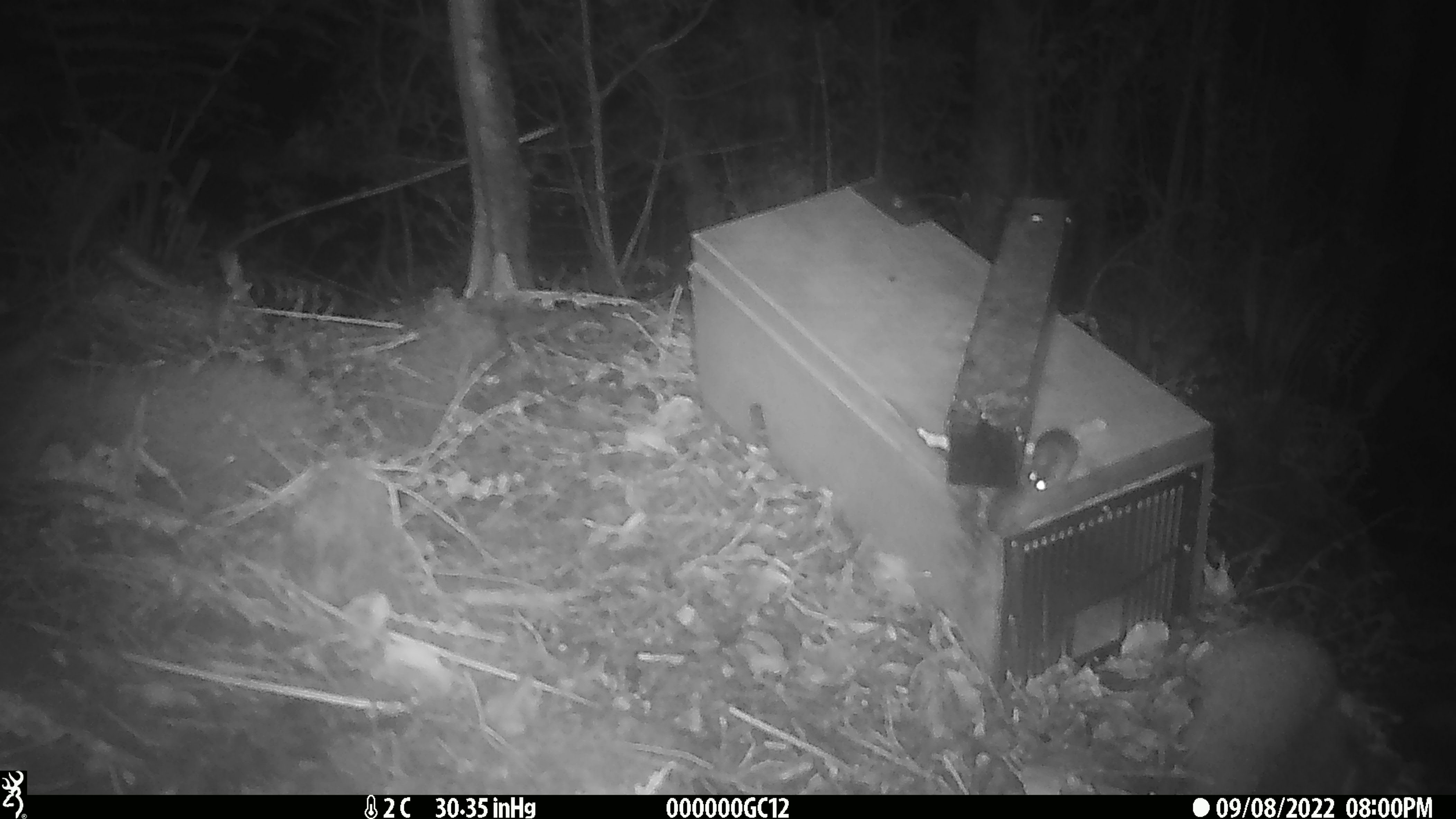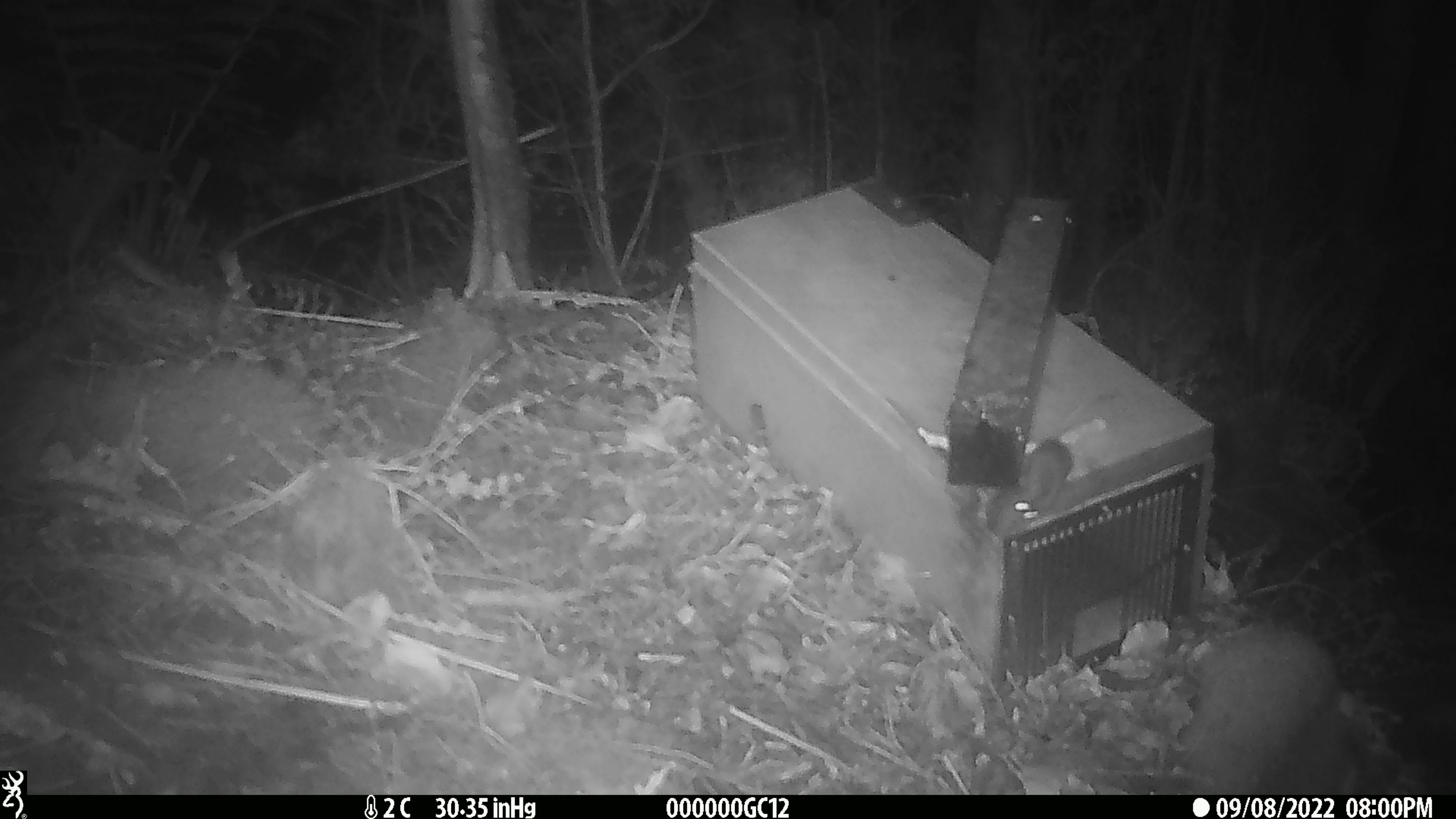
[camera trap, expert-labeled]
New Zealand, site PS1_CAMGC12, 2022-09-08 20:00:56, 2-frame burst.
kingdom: Animalia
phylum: Chordata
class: Mammalia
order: Rodentia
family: Muridae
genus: Mus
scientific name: Mus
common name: mouse